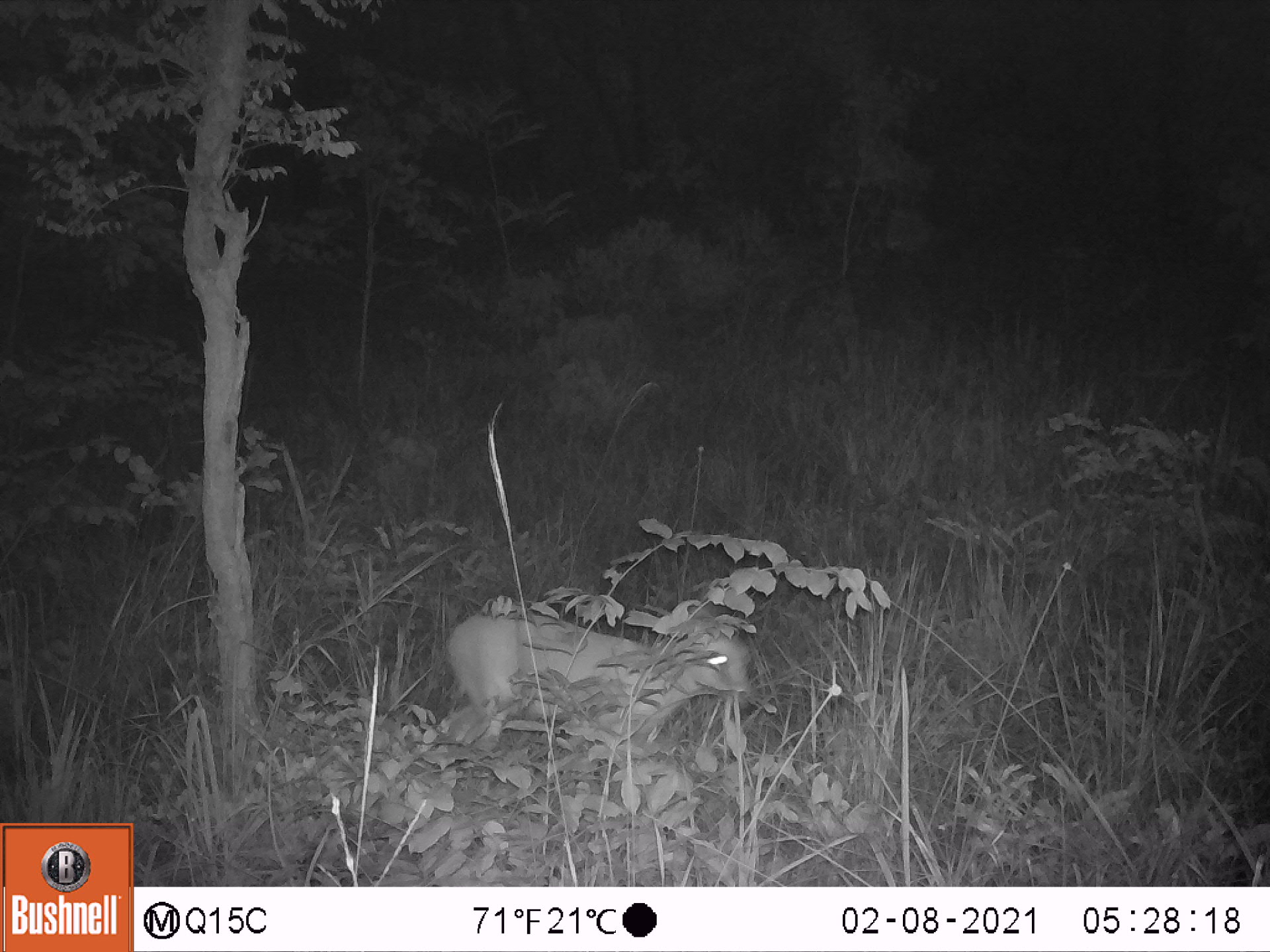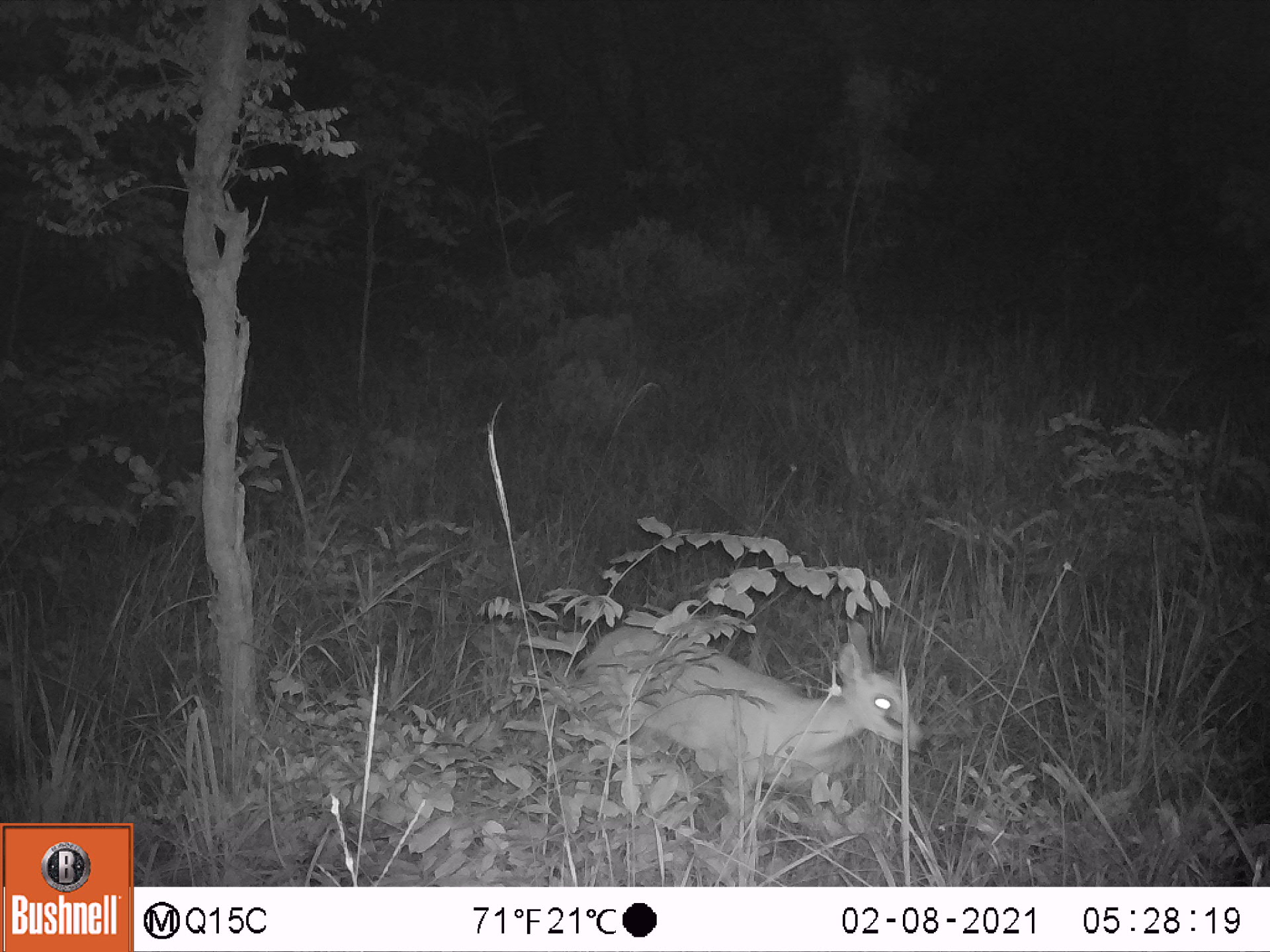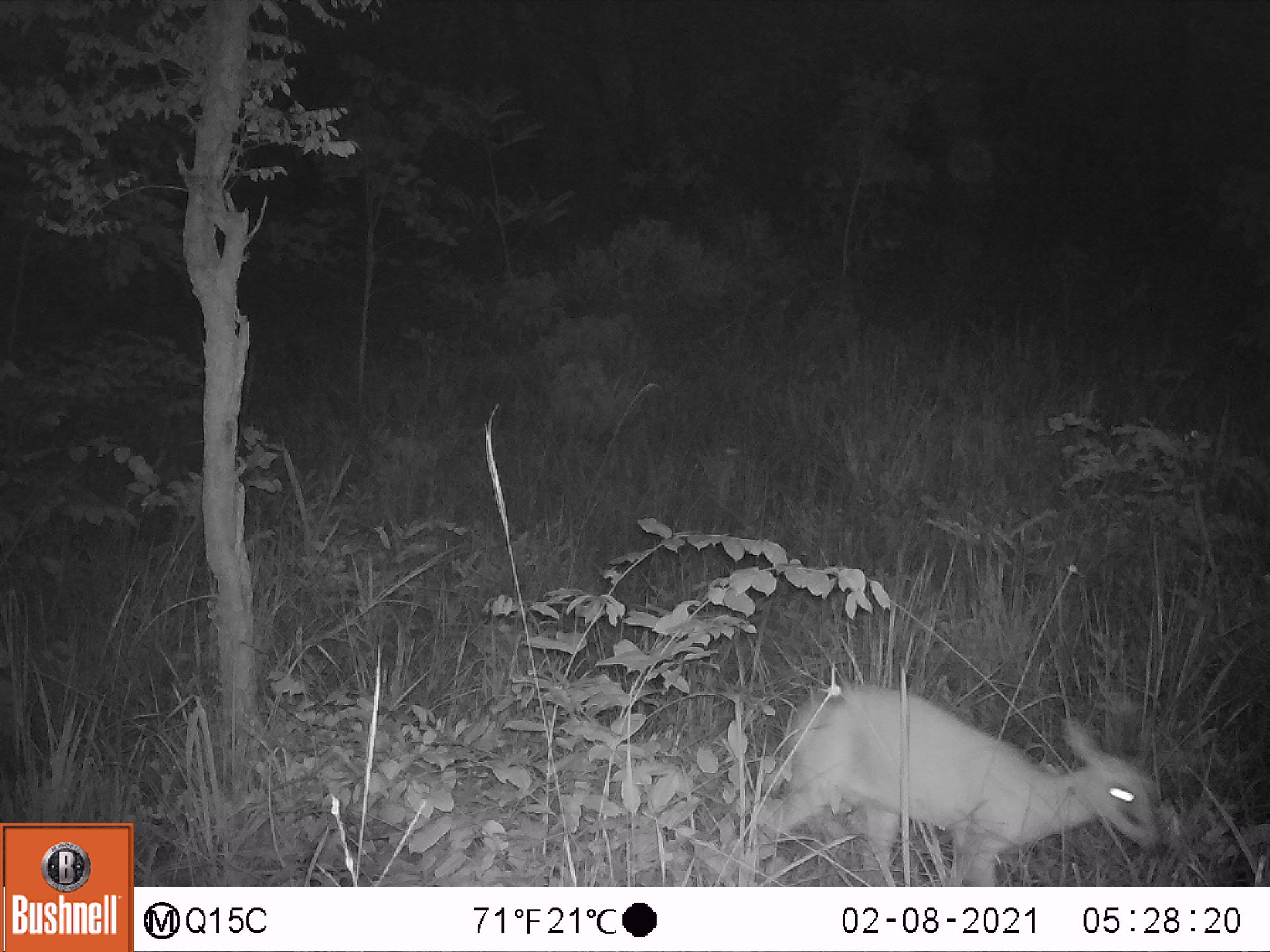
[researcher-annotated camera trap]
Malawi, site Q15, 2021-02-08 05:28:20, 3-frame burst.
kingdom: Animalia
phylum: Chordata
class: Mammalia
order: Artiodactyla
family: Bovidae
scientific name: Antilopinae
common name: small antelope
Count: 1.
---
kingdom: Animalia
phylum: Chordata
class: Mammalia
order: Artiodactyla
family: Bovidae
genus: Sylvicapra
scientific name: Sylvicapra grimmia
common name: common duiker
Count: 1.